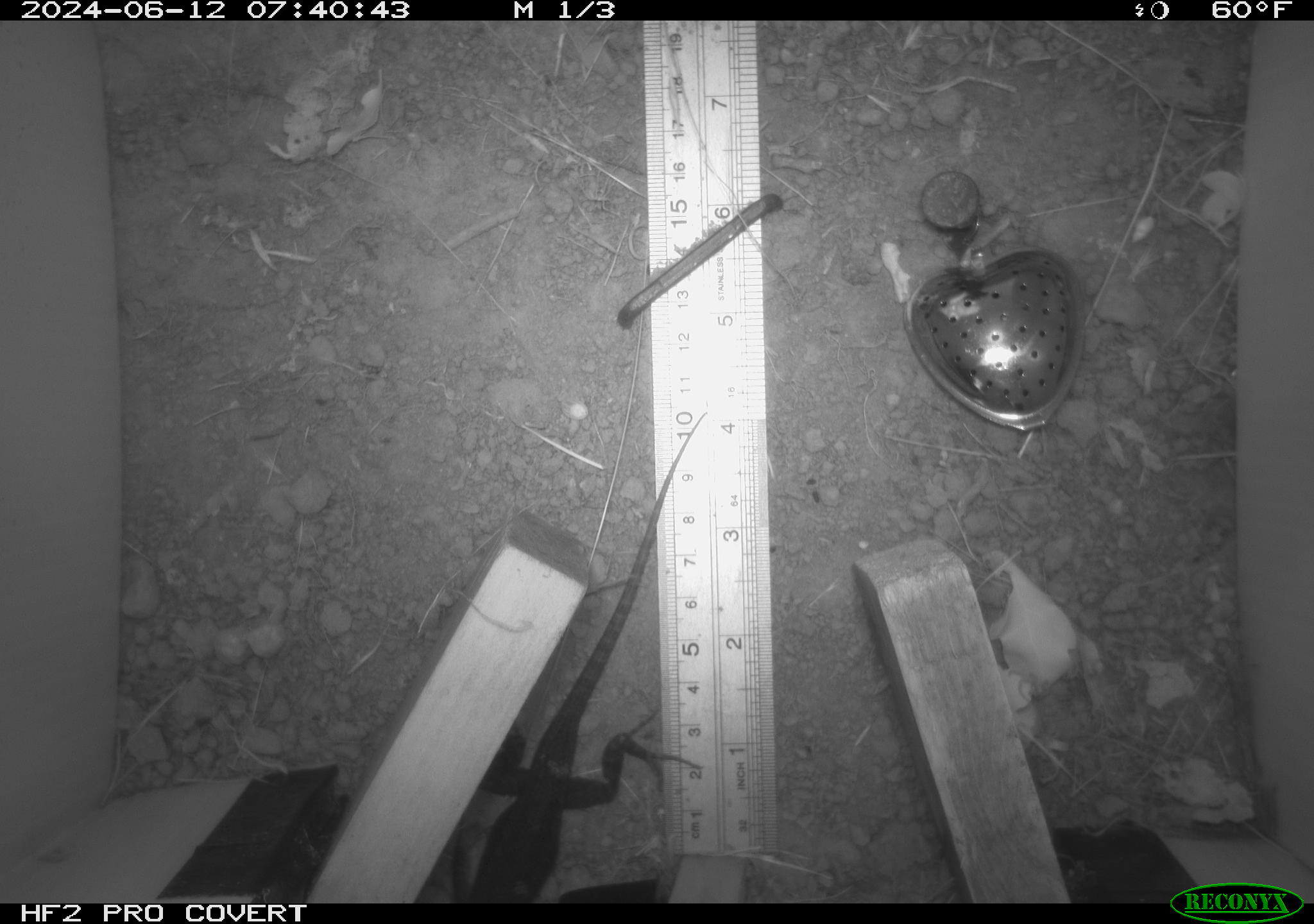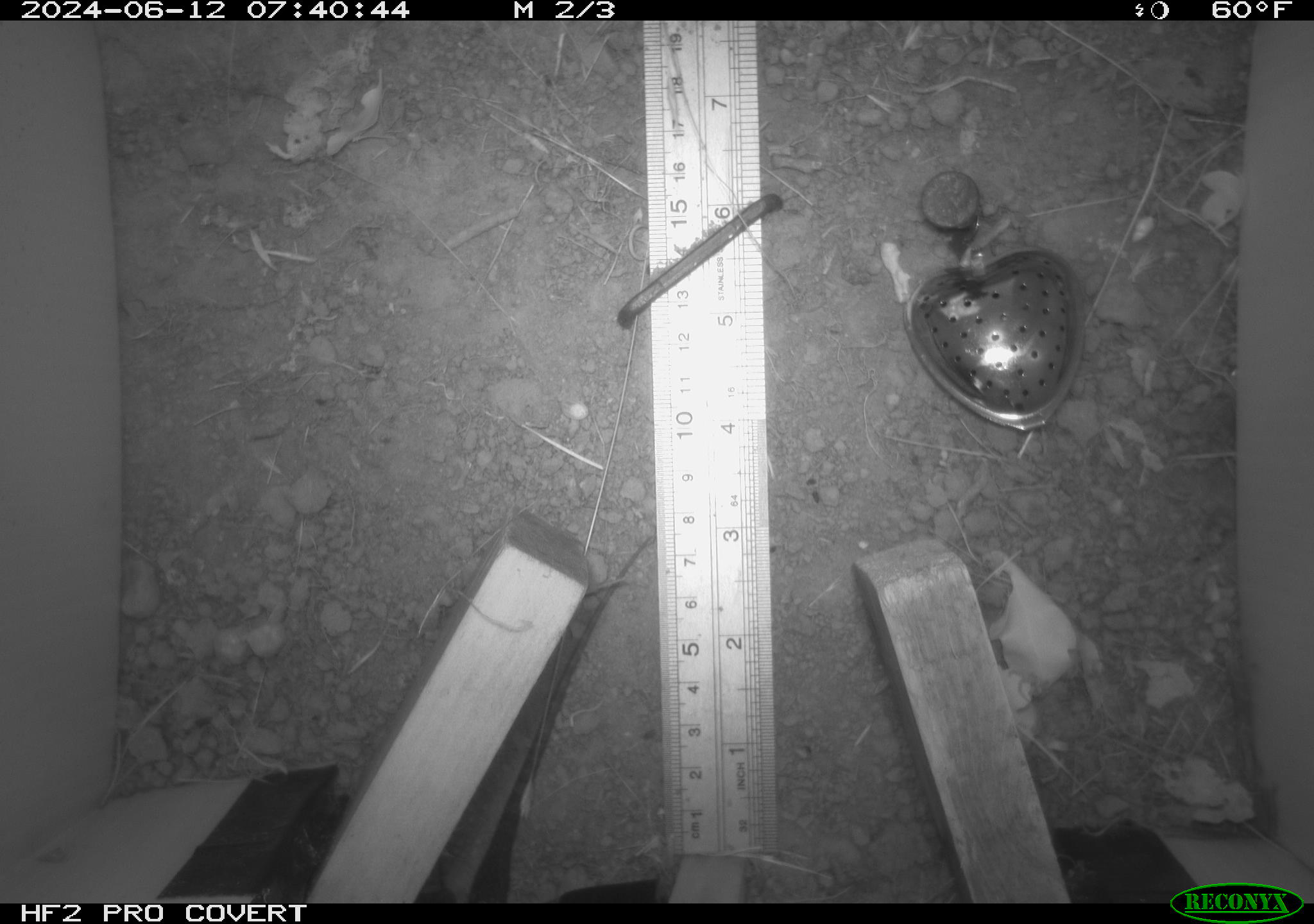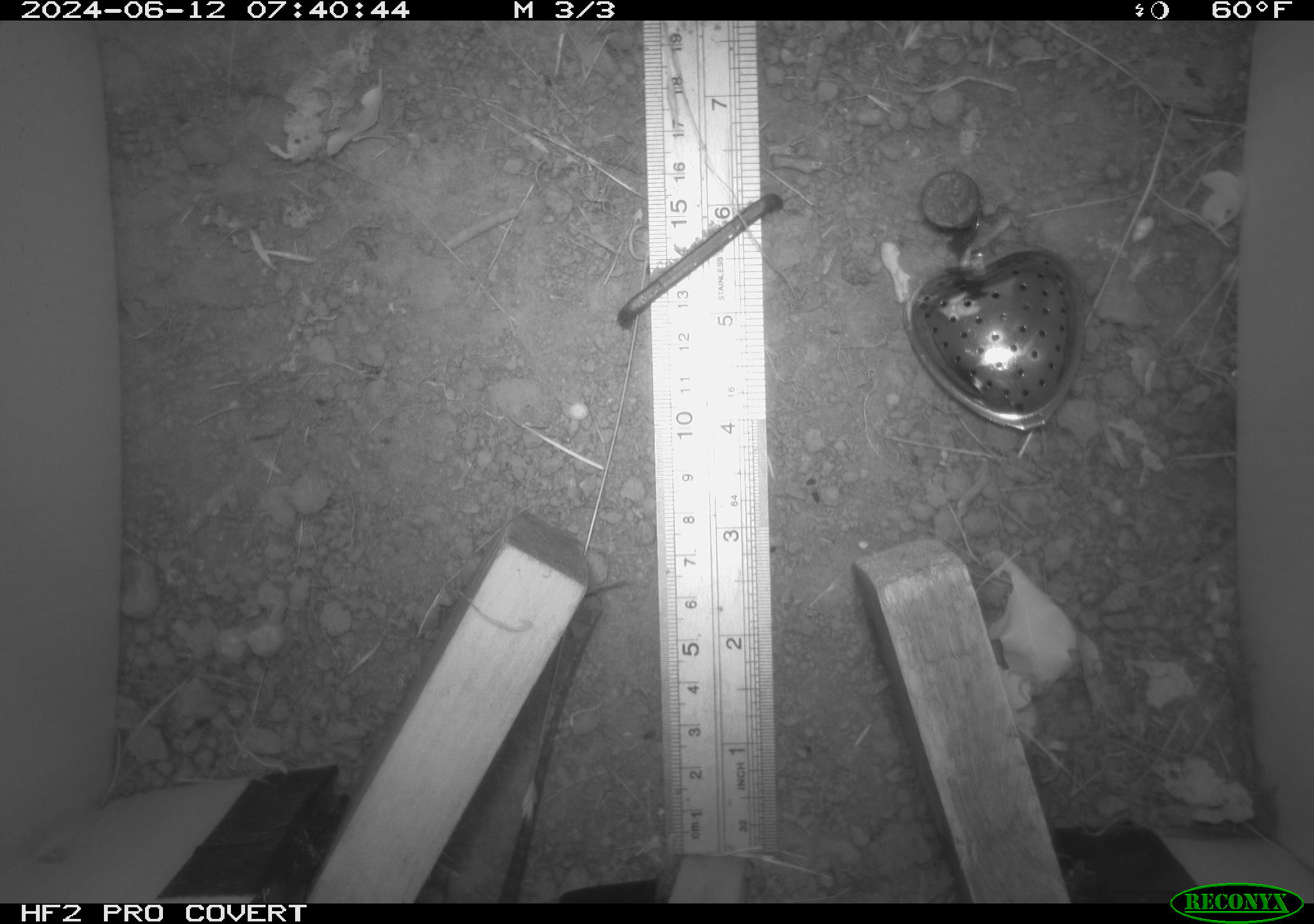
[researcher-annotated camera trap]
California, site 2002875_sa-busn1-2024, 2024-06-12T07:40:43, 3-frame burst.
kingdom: Animalia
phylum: Chordata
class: Reptilia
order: Squamata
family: Phrynosomatidae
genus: Sceloporus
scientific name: Sceloporus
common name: spiny lizards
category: sceloporus species